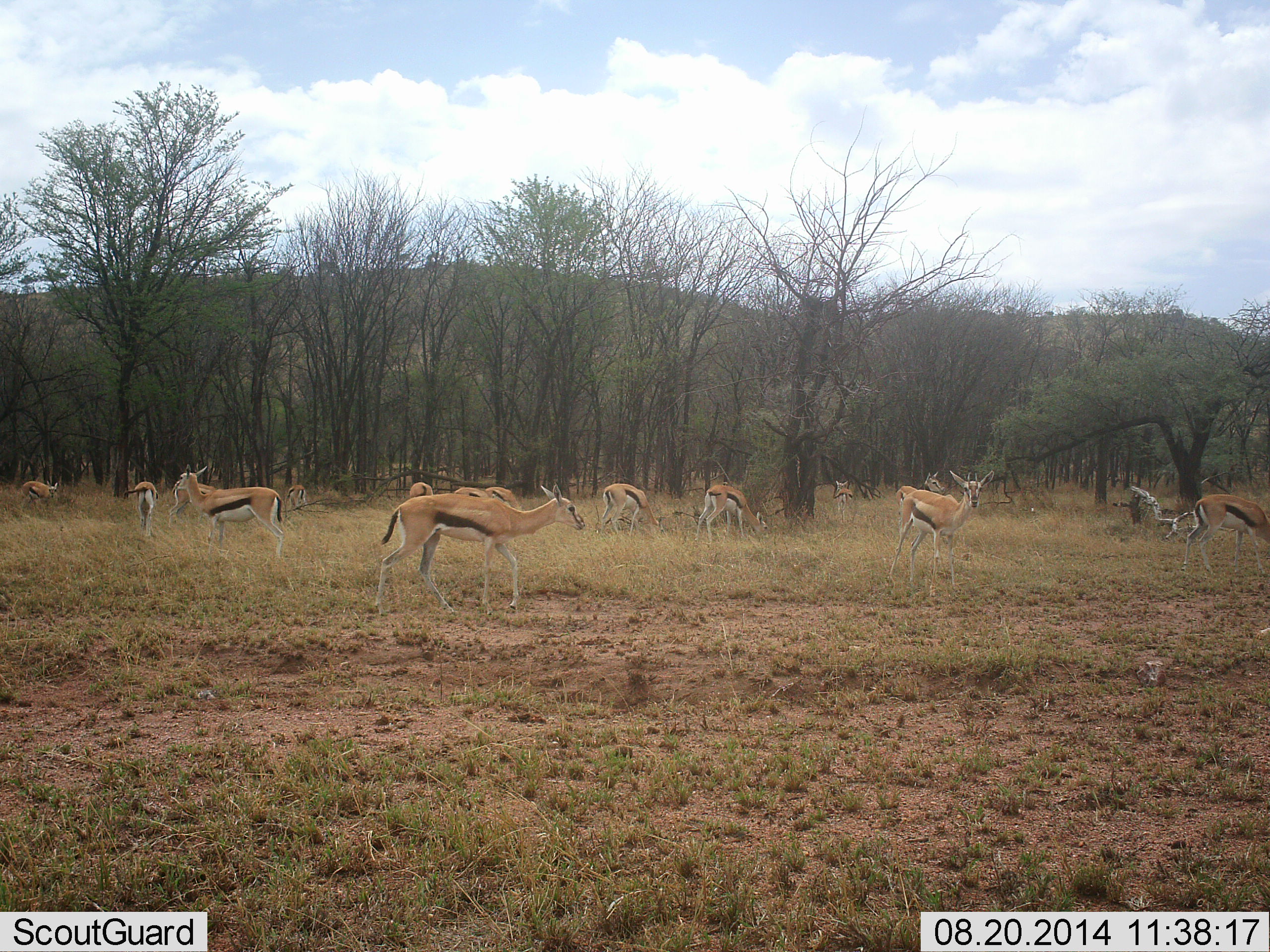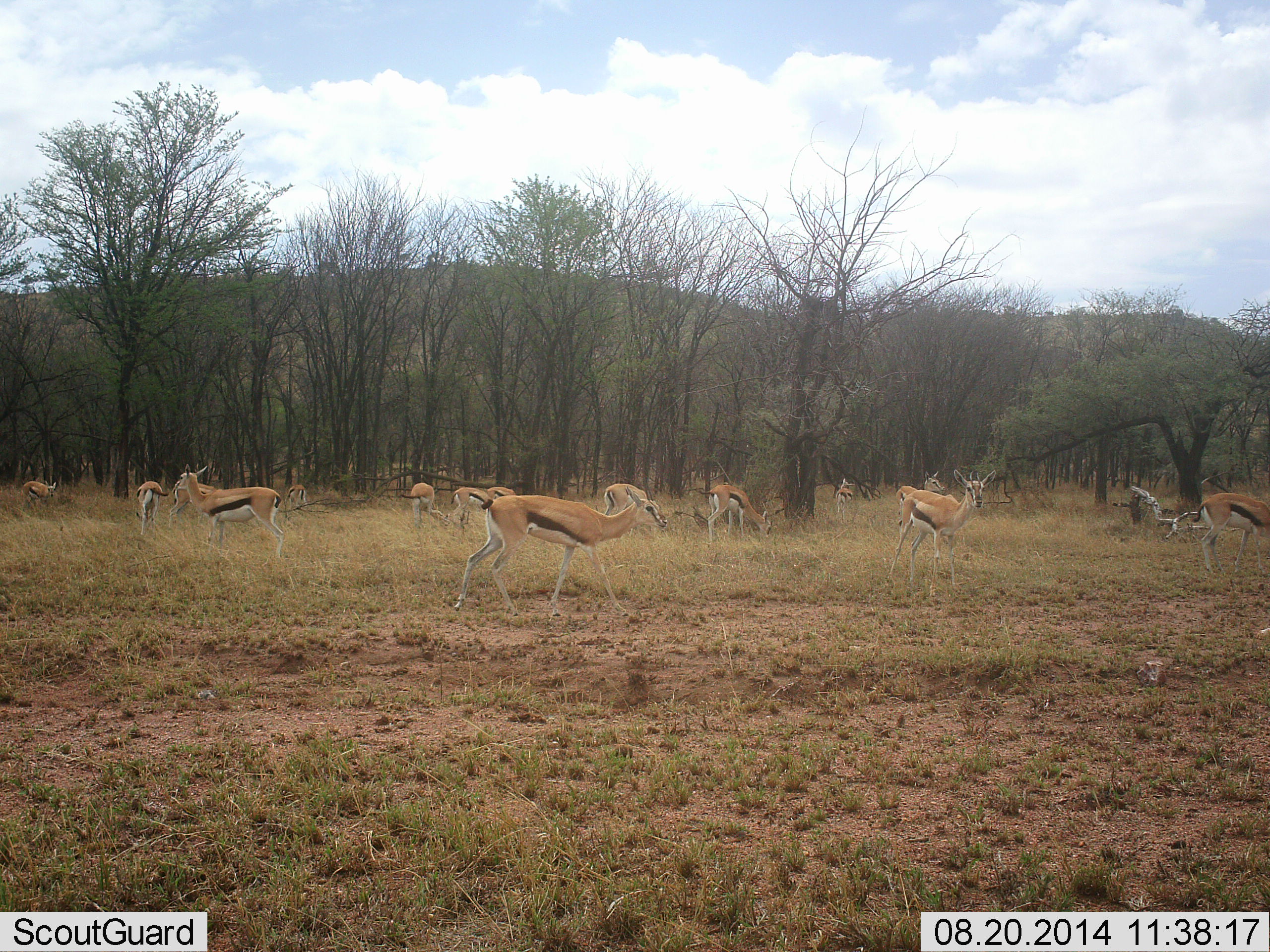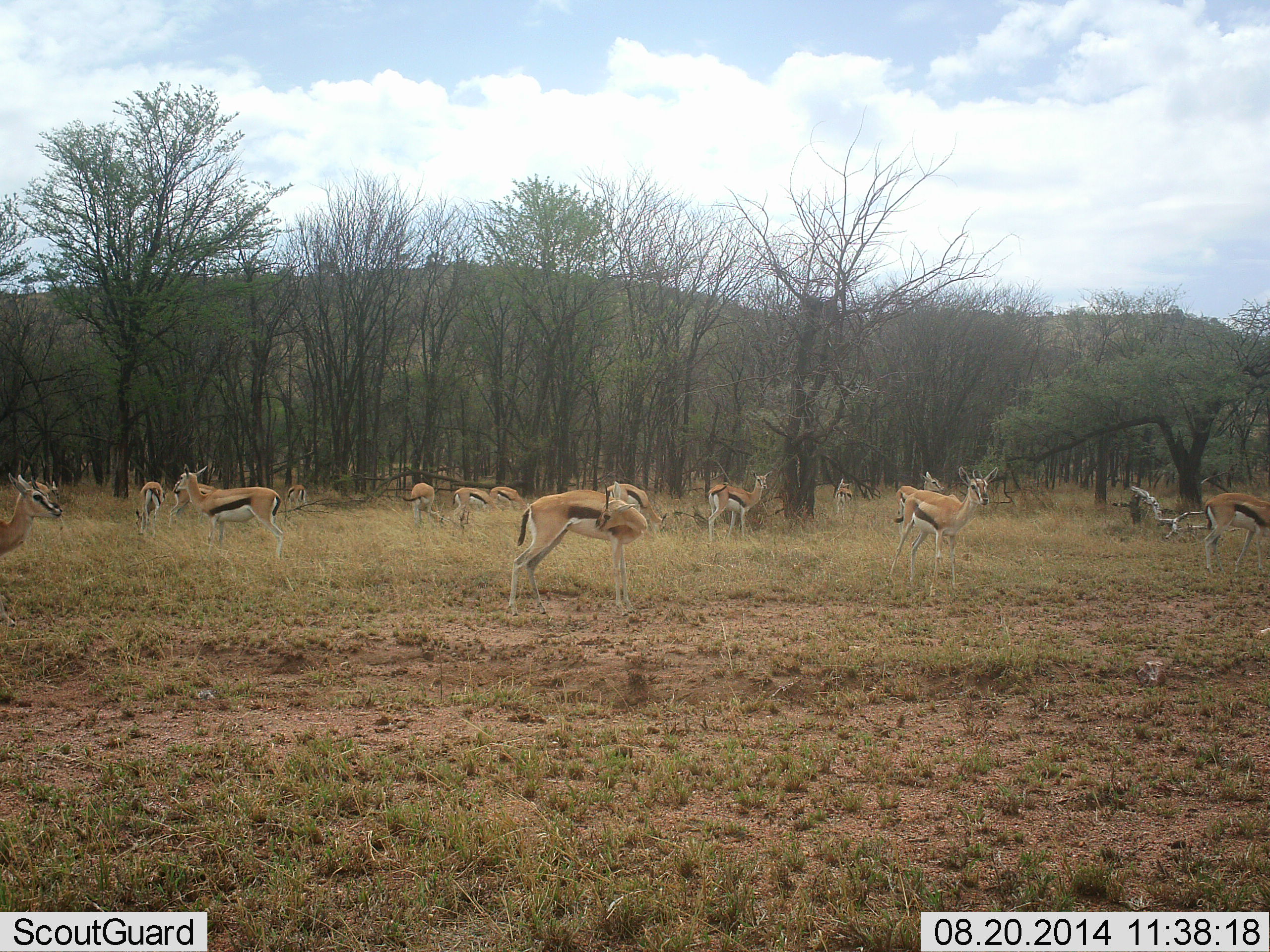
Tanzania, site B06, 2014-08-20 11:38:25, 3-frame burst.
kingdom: Animalia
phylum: Chordata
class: Mammalia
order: Artiodactyla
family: Bovidae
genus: Eudorcas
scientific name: Eudorcas thomsonii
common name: thomson's gazelle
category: gazellethomsons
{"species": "gazellethomsons (thomson's gazelle) (Eudorcas thomsonii)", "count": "11-50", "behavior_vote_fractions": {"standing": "70%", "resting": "0%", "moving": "60%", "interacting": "0%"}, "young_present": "0%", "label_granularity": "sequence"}